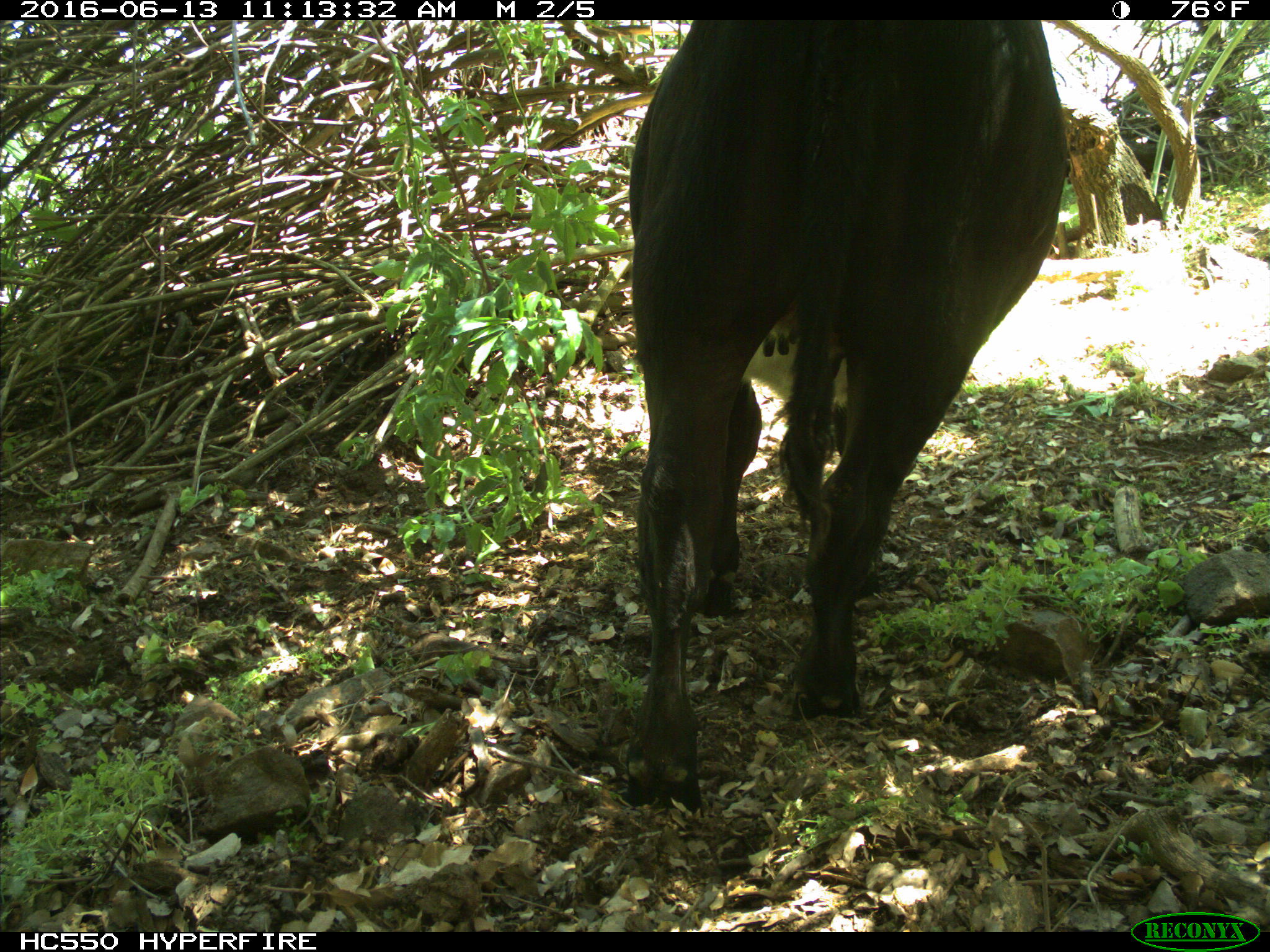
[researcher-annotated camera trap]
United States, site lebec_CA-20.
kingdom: Animalia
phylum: Chordata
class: Mammalia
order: Artiodactyla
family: Bovidae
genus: Bos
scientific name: Bos taurus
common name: domestic cow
Bos taurus (domestic cow).